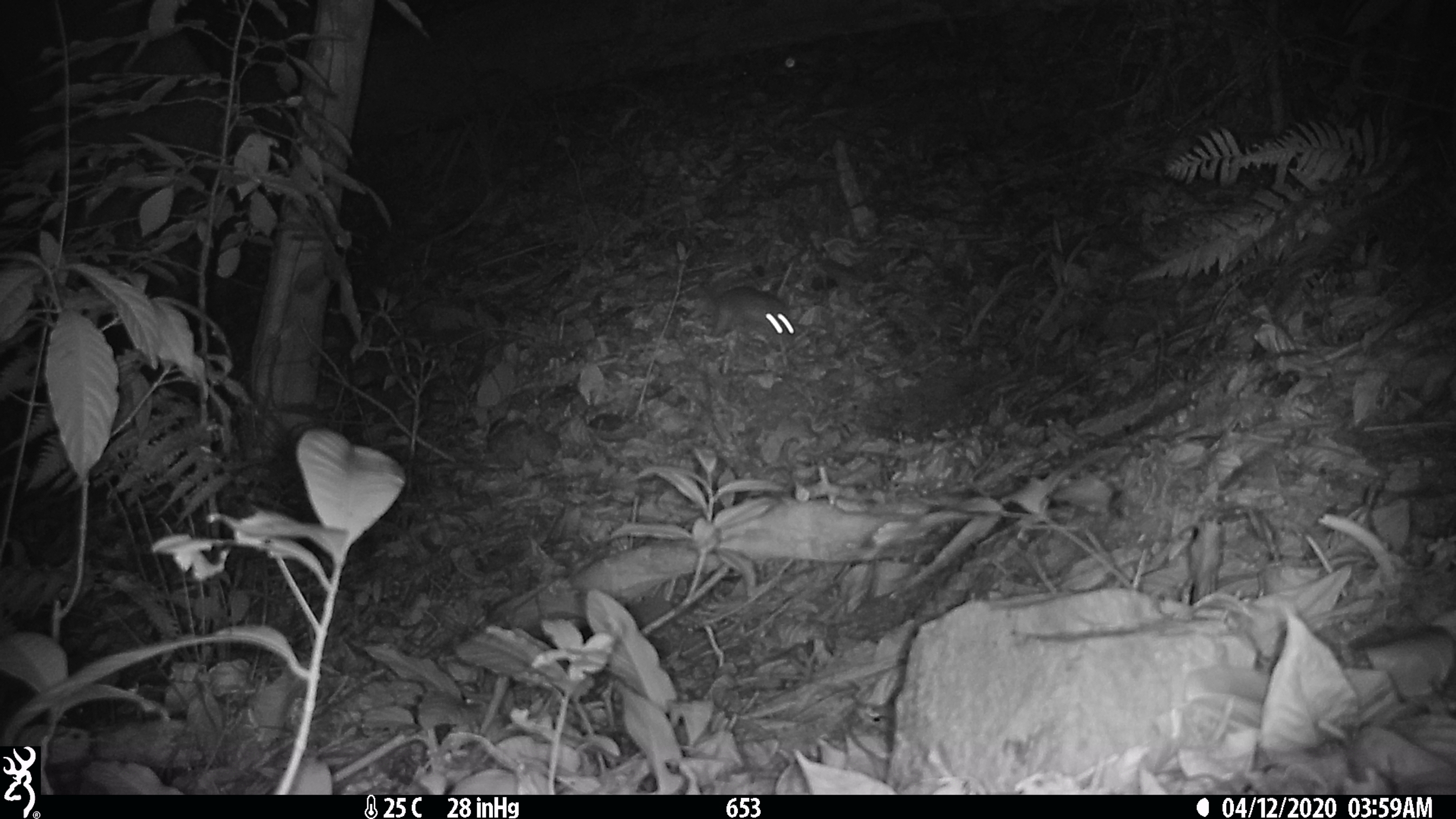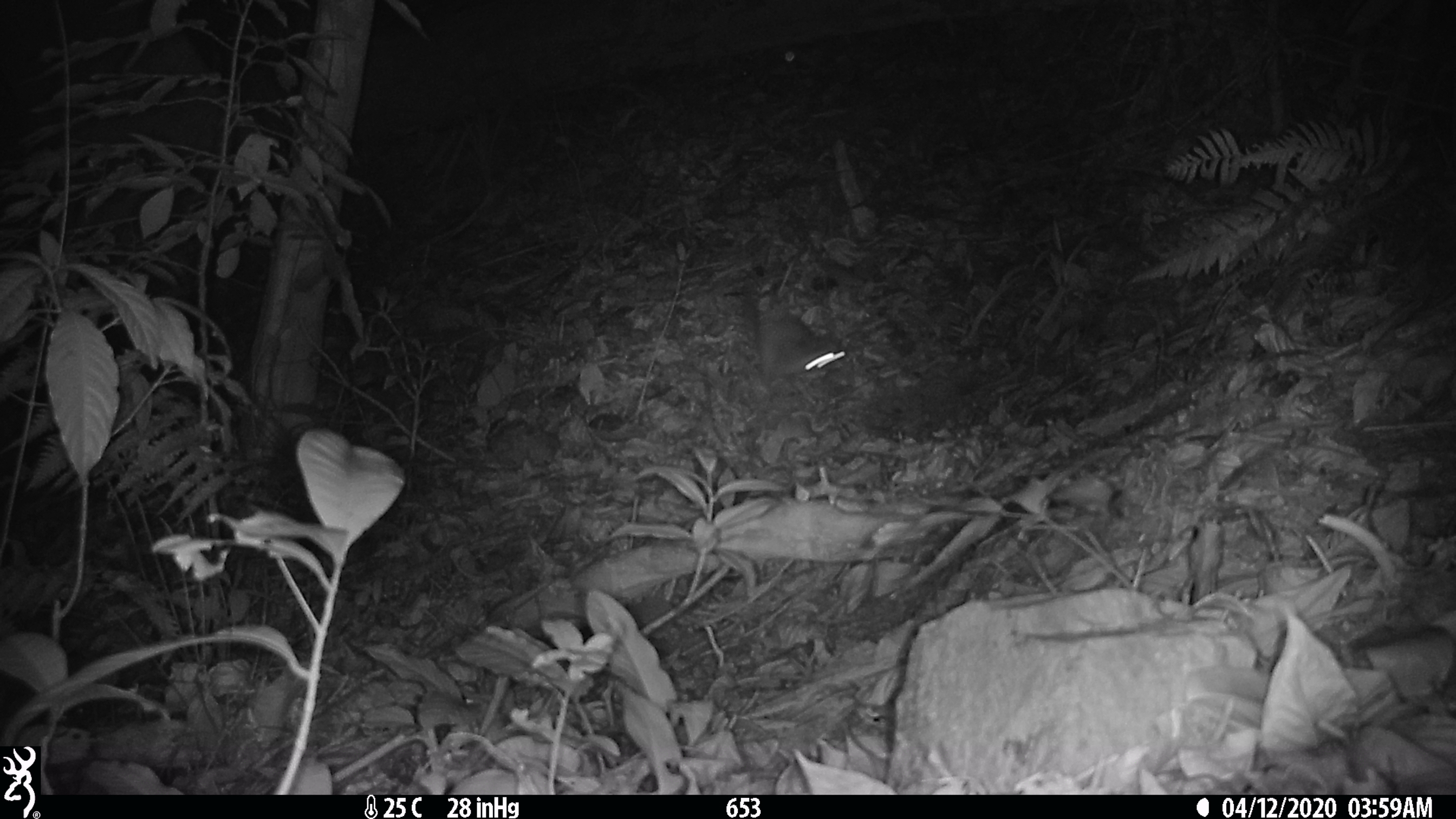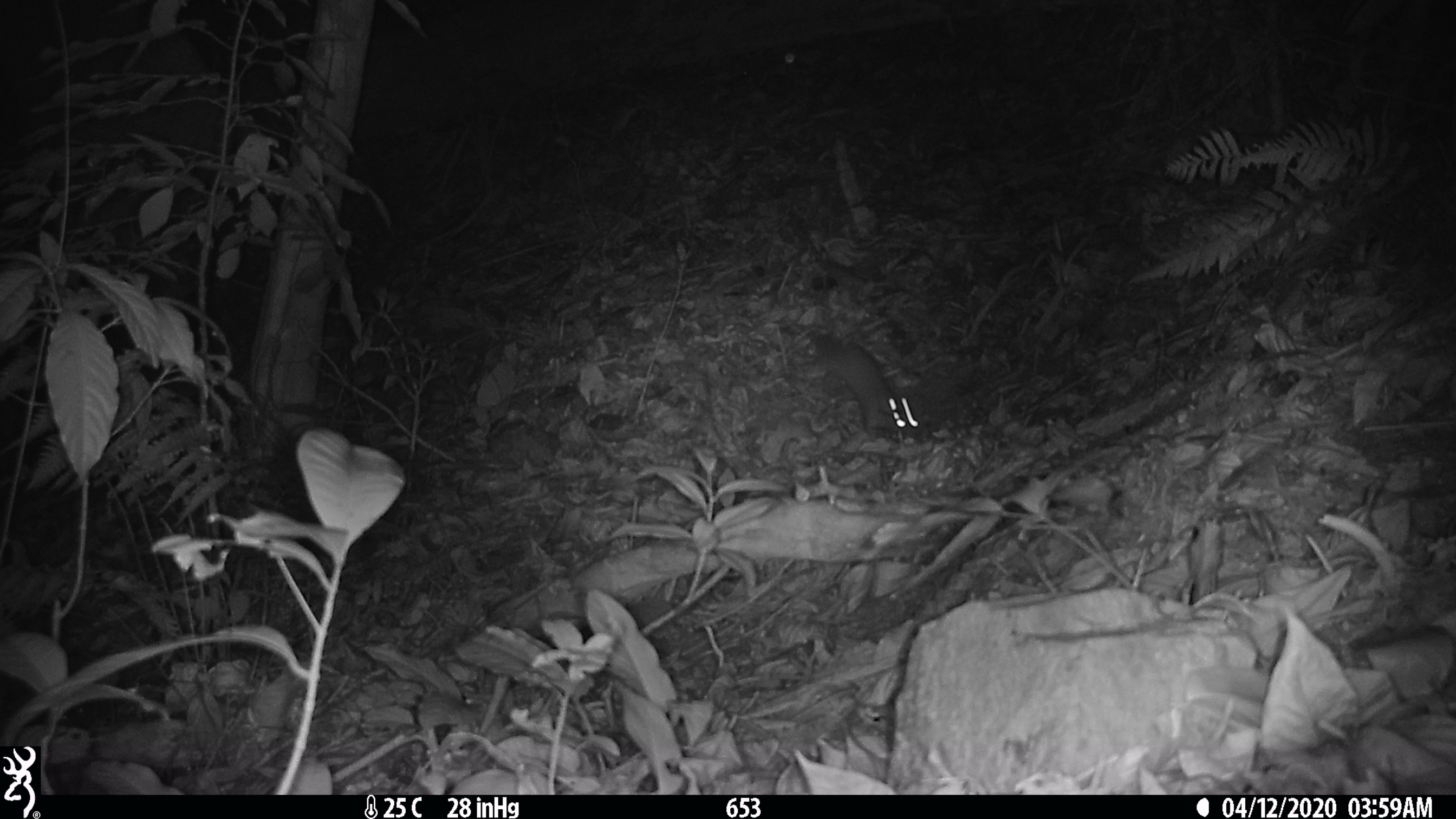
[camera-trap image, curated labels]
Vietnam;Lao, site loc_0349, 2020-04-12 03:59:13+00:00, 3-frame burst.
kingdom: Animalia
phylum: Chordata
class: Mammalia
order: Carnivora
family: Mustelidae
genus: Melogale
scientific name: Melogale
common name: ferret badger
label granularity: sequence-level